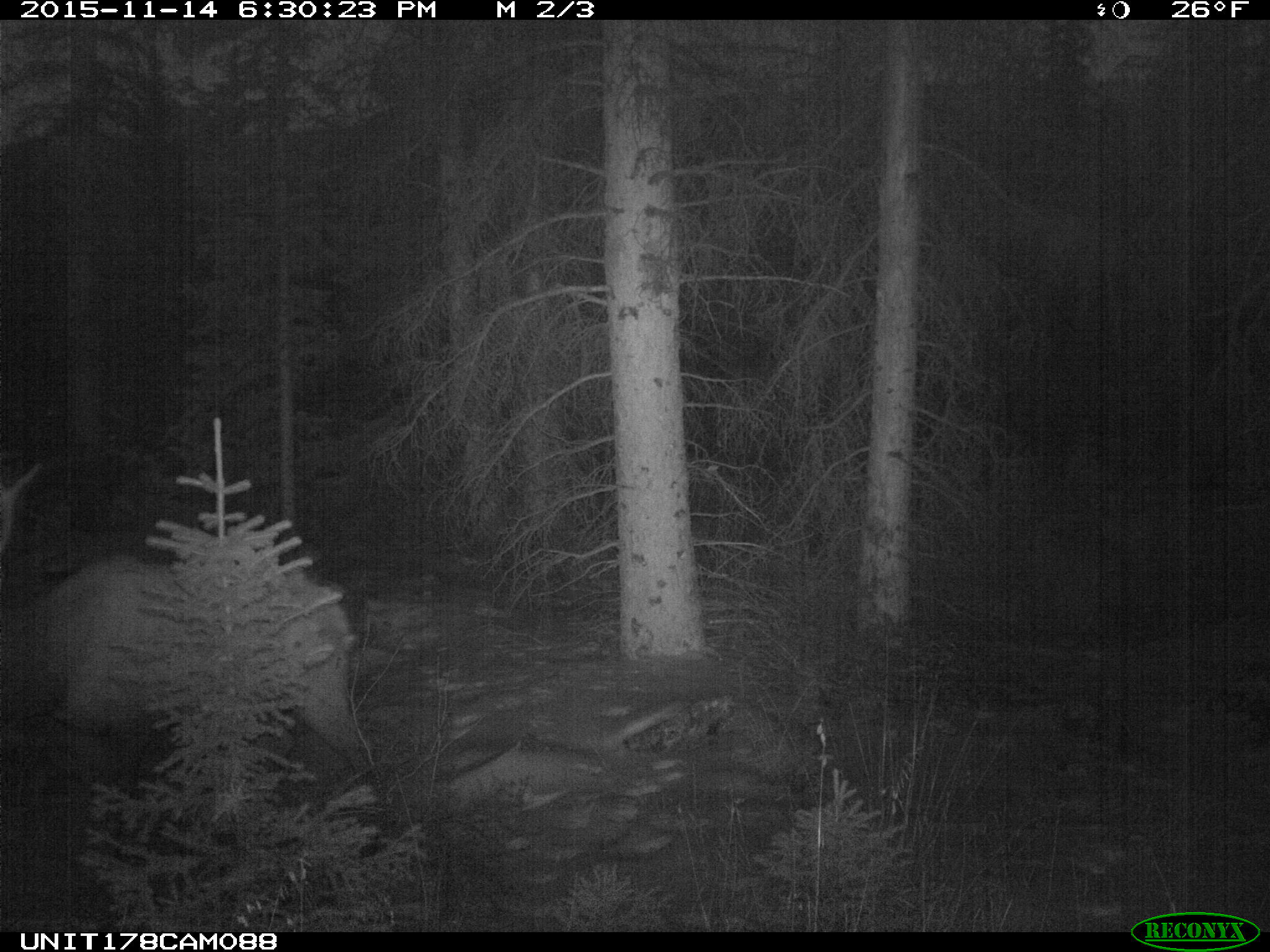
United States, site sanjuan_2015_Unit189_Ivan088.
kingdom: Animalia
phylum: Chordata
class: Mammalia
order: Artiodactyla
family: Cervidae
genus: Cervus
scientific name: Cervus elaphus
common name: red deer